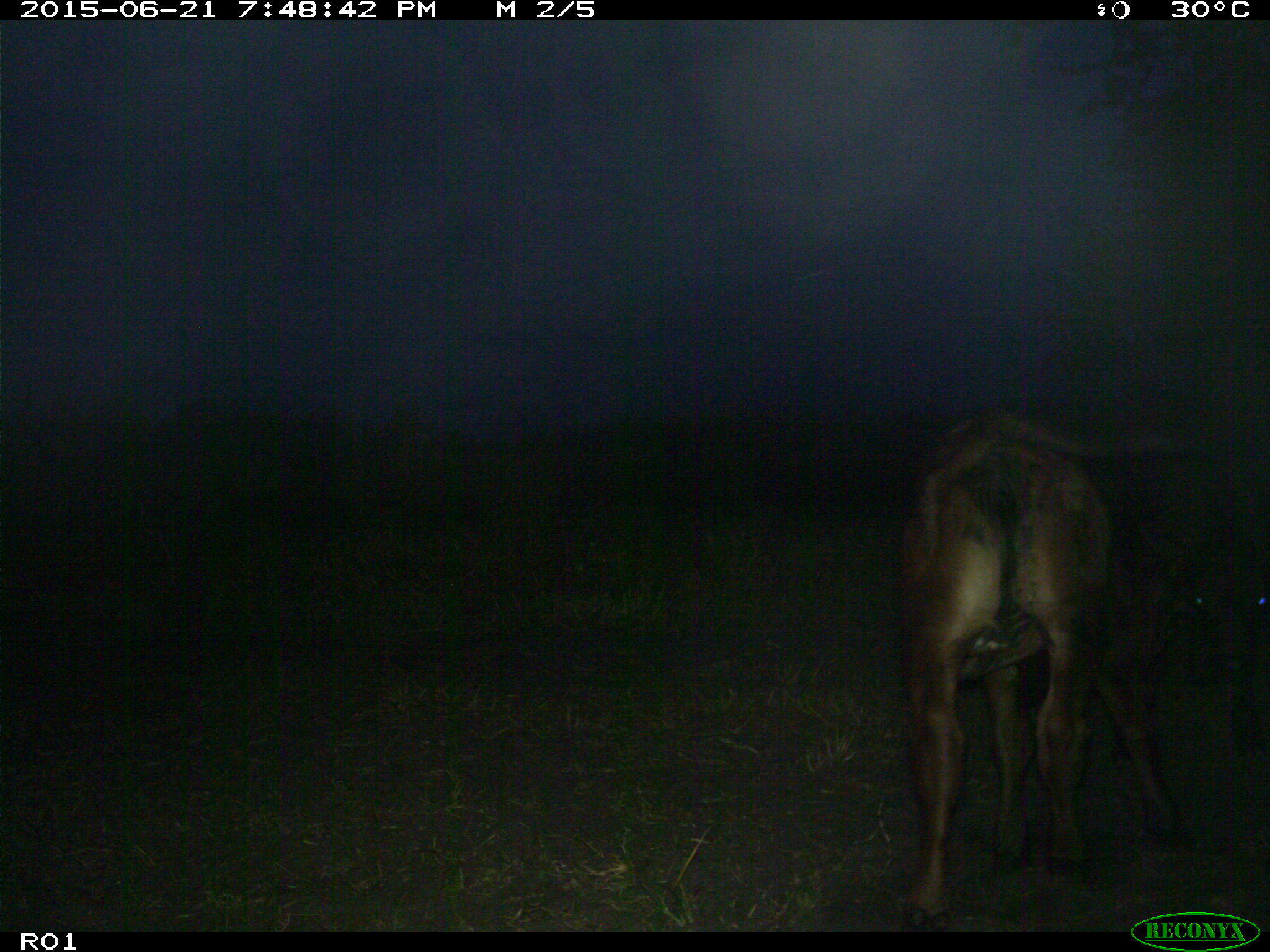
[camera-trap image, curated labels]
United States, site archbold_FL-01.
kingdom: Animalia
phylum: Chordata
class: Mammalia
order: Artiodactyla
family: Bovidae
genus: Bos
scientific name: Bos taurus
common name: domestic cow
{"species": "Bos taurus (domestic cow)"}